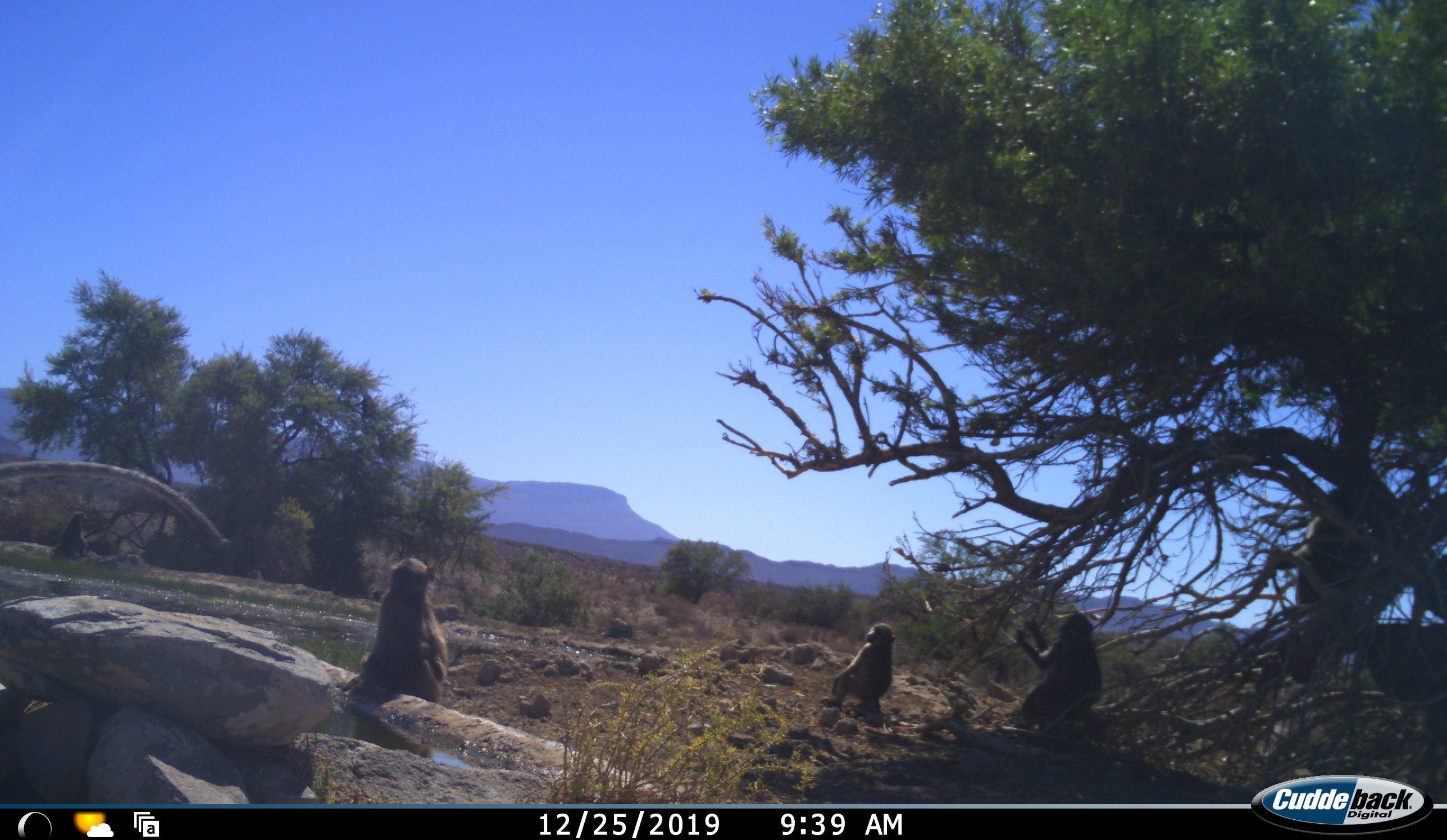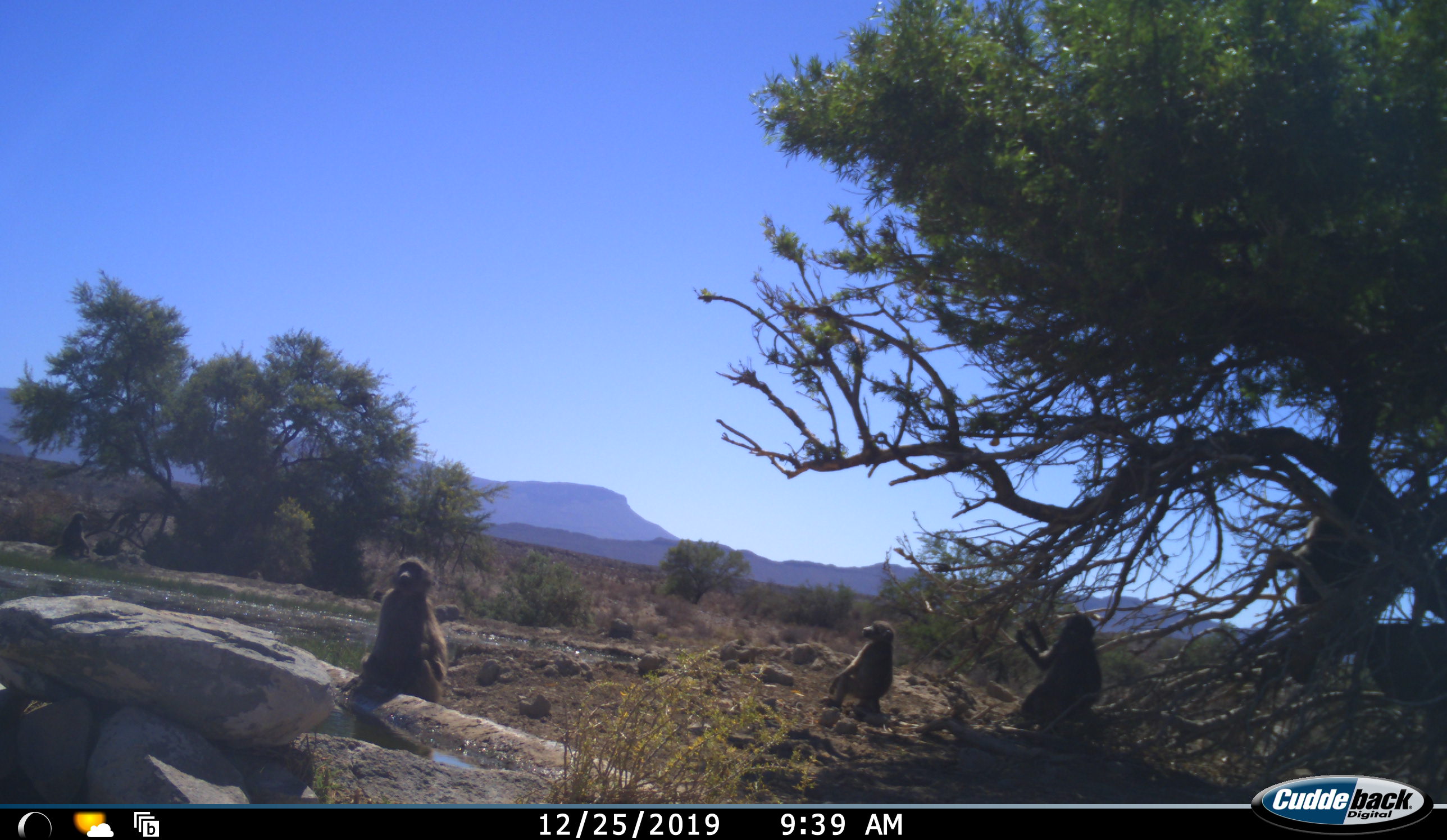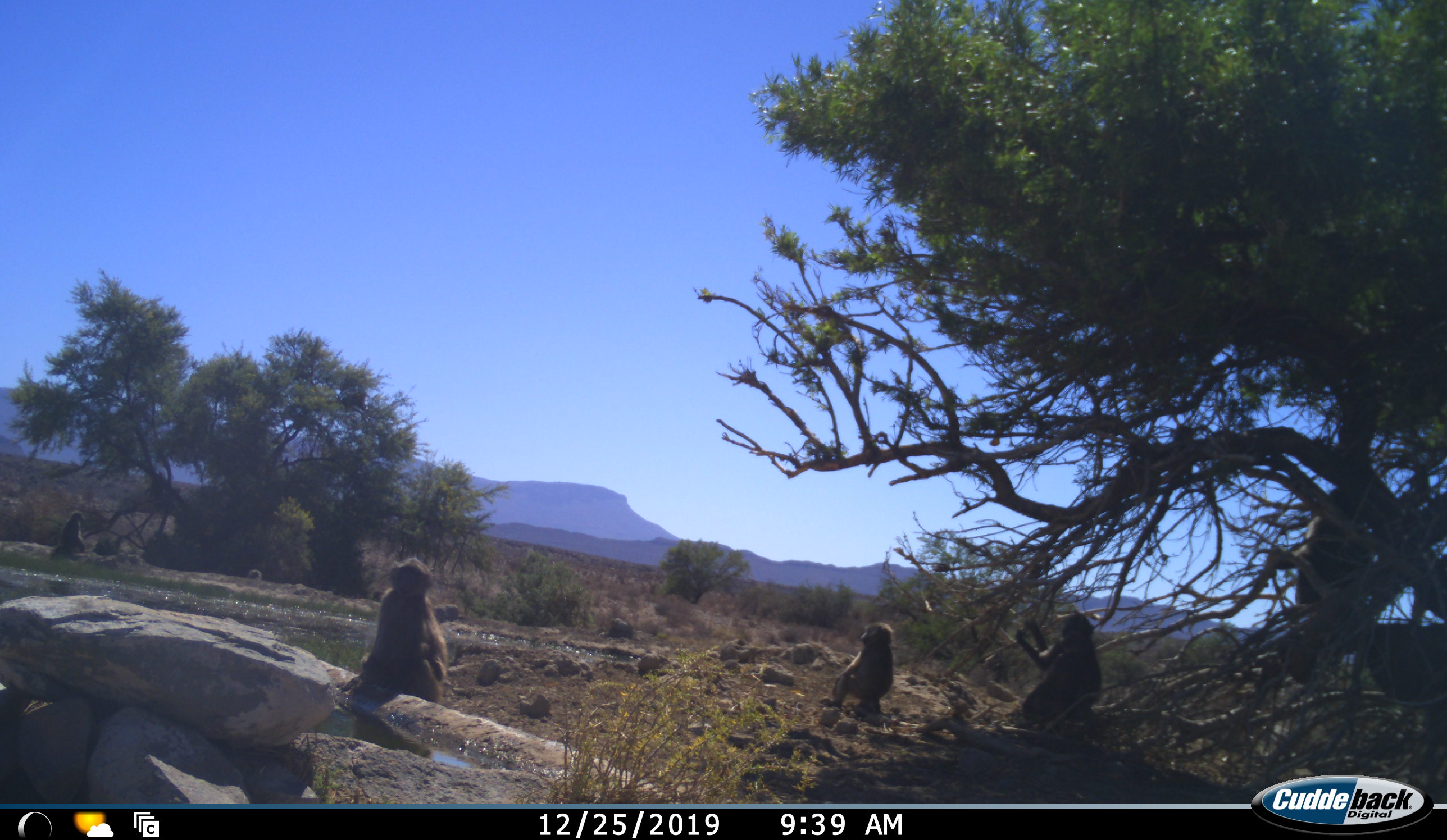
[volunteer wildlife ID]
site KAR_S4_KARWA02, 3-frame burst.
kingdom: Animalia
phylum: Chordata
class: Mammalia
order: Primates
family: Cercopithecidae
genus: Chlorocebus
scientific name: Chlorocebus pygerythrus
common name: vervet monkey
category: monkeyvervet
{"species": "monkeyvervet (vervet monkey) (Chlorocebus pygerythrus)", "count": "3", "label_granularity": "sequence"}